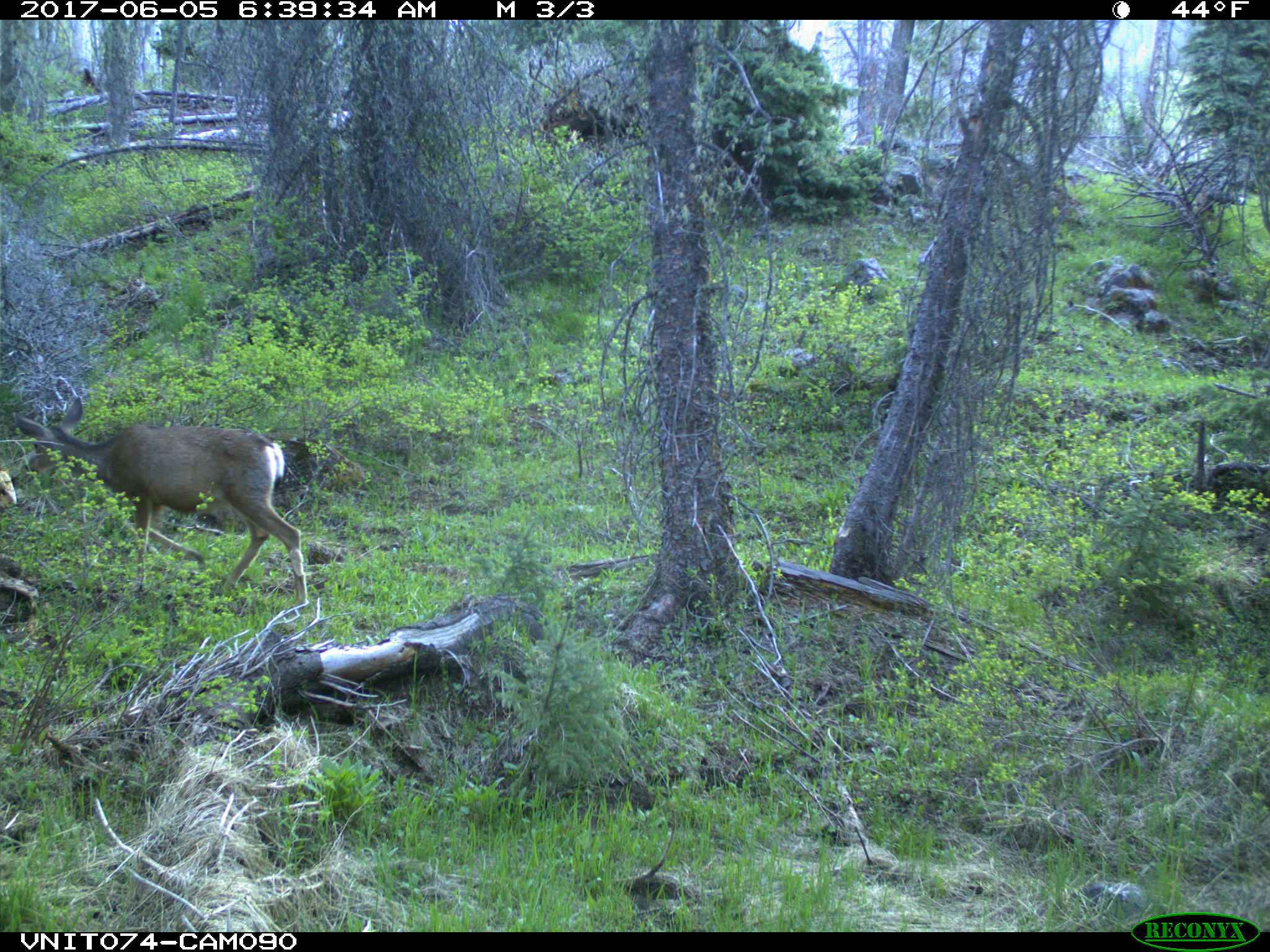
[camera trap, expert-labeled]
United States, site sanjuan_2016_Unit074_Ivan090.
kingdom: Animalia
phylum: Chordata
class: Mammalia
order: Artiodactyla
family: Cervidae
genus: Odocoileus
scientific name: Odocoileus hemionus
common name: mule deer